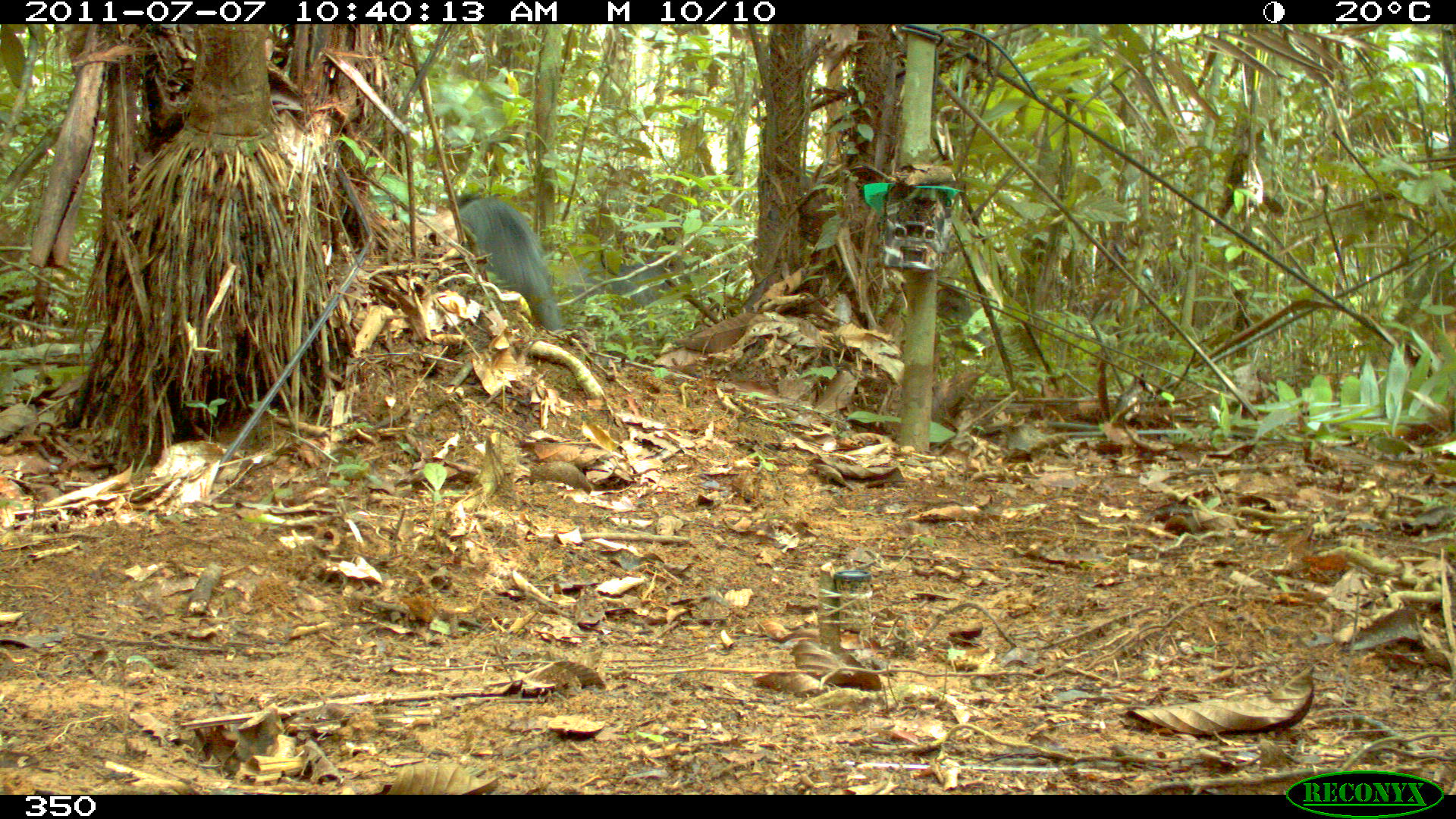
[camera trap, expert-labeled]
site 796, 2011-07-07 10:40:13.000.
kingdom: Animalia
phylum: Chordata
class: Mammalia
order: Artiodactyla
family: Tayassuidae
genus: Tayassu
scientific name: Tayassu pecari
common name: white-lipped peccary